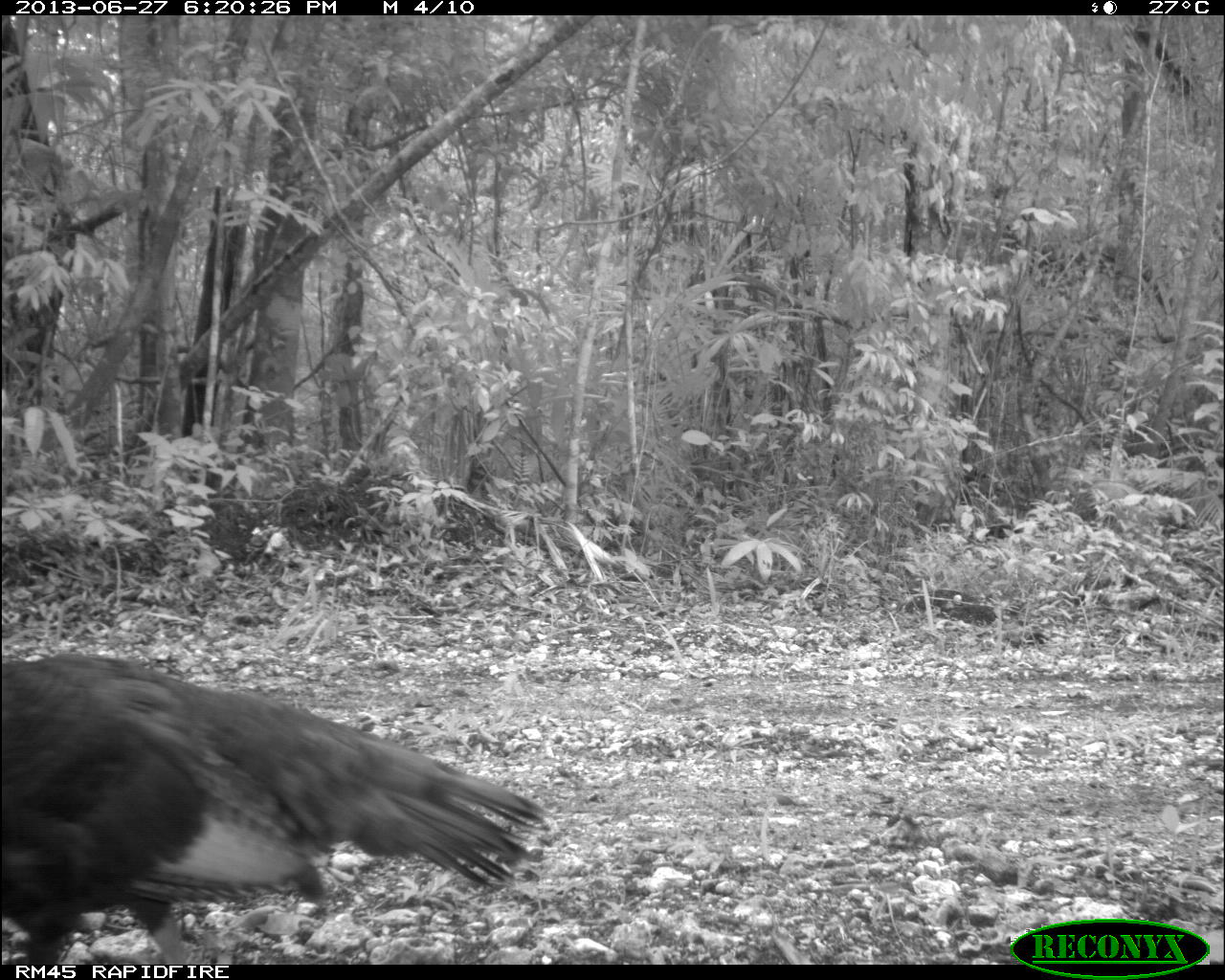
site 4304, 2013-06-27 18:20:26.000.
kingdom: Animalia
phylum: Chordata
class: Aves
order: Galliformes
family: Phasianidae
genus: Meleagris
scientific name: Meleagris ocellata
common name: ocellated turkey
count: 1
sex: male